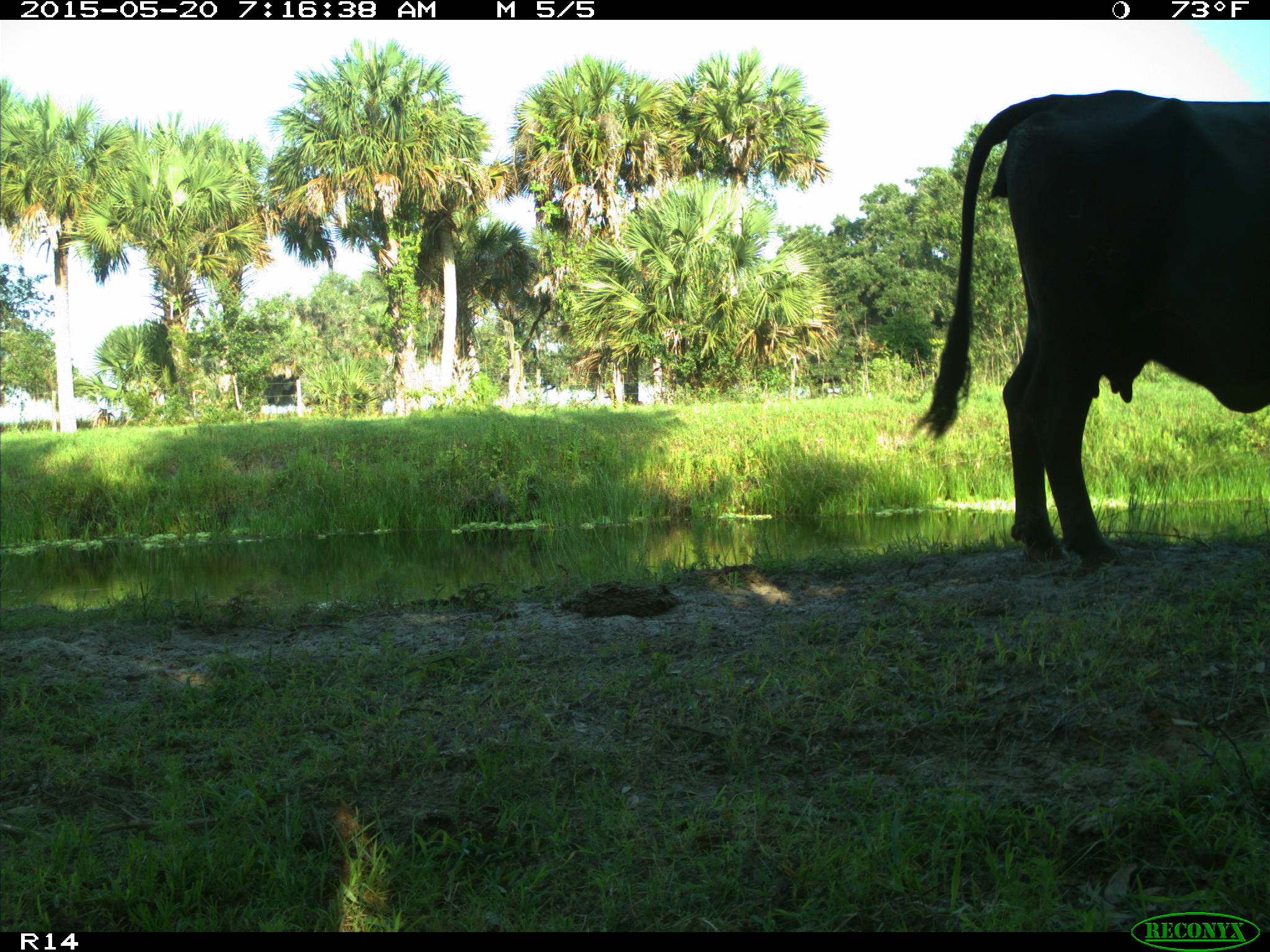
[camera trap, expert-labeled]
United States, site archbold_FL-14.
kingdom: Animalia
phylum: Chordata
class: Mammalia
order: Artiodactyla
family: Bovidae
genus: Bos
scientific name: Bos taurus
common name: domestic cow